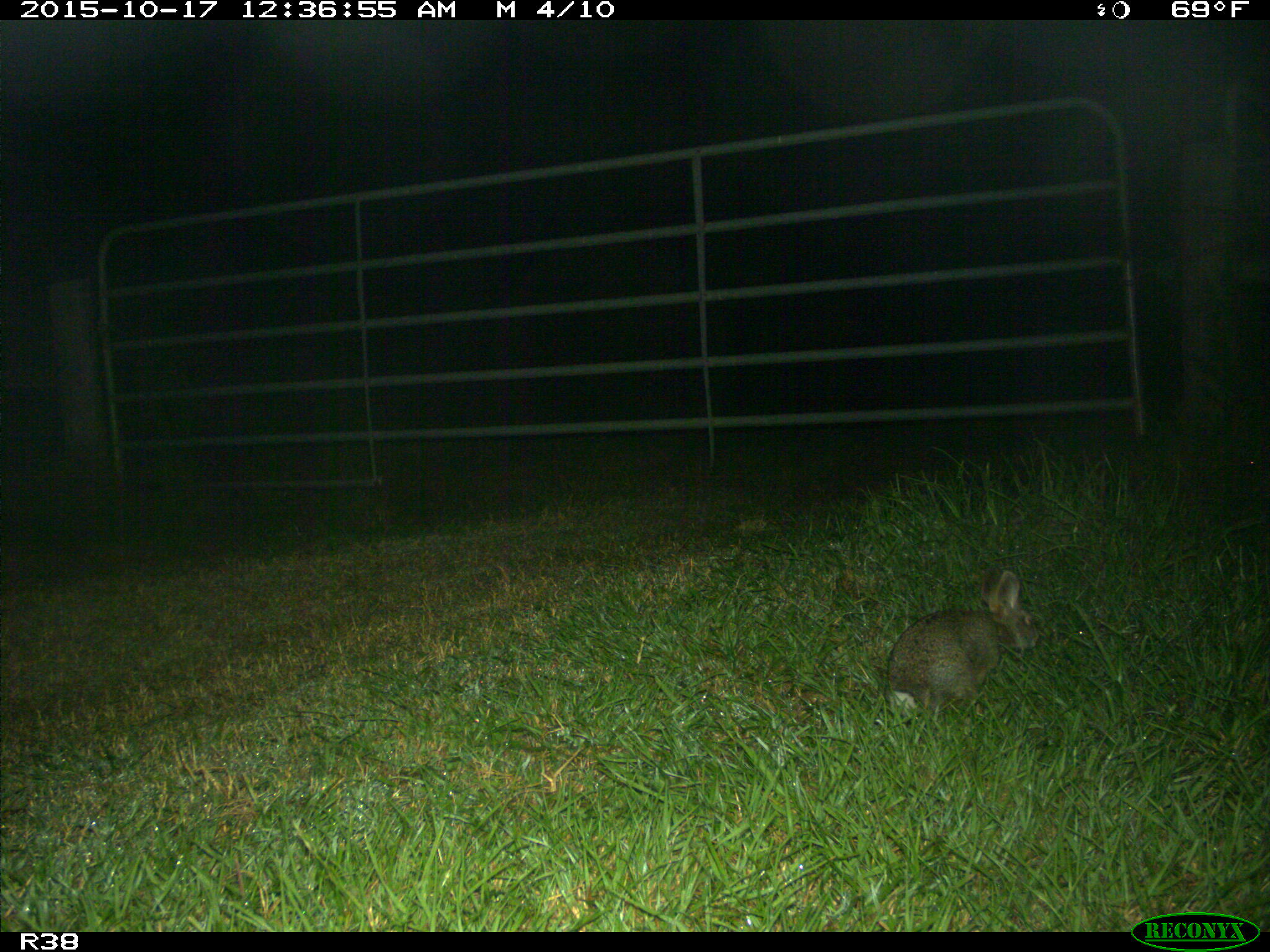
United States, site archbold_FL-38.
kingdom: Animalia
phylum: Chordata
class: Mammalia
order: Lagomorpha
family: Leporidae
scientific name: Leporidae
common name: rabbits and hares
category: unidentified rabbit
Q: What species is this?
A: Unidentified rabbit (rabbits and hares) (Leporidae).